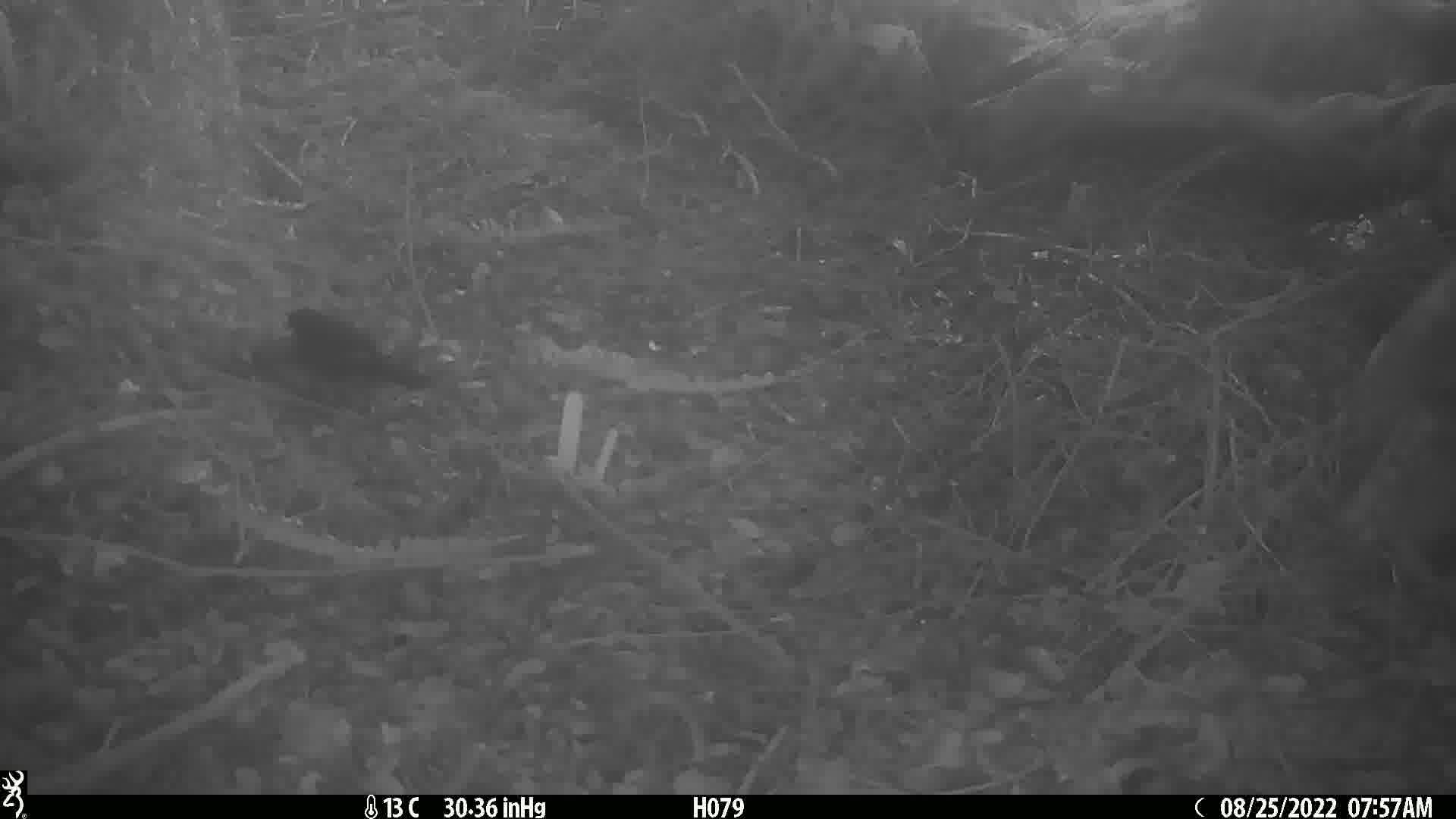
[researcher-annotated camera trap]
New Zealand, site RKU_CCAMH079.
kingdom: Animalia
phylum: Chordata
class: Aves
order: Passeriformes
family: Turdidae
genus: Turdus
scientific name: Turdus merula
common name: eurasian blackbird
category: blackbird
Blackbird (eurasian blackbird) (Turdus merula).